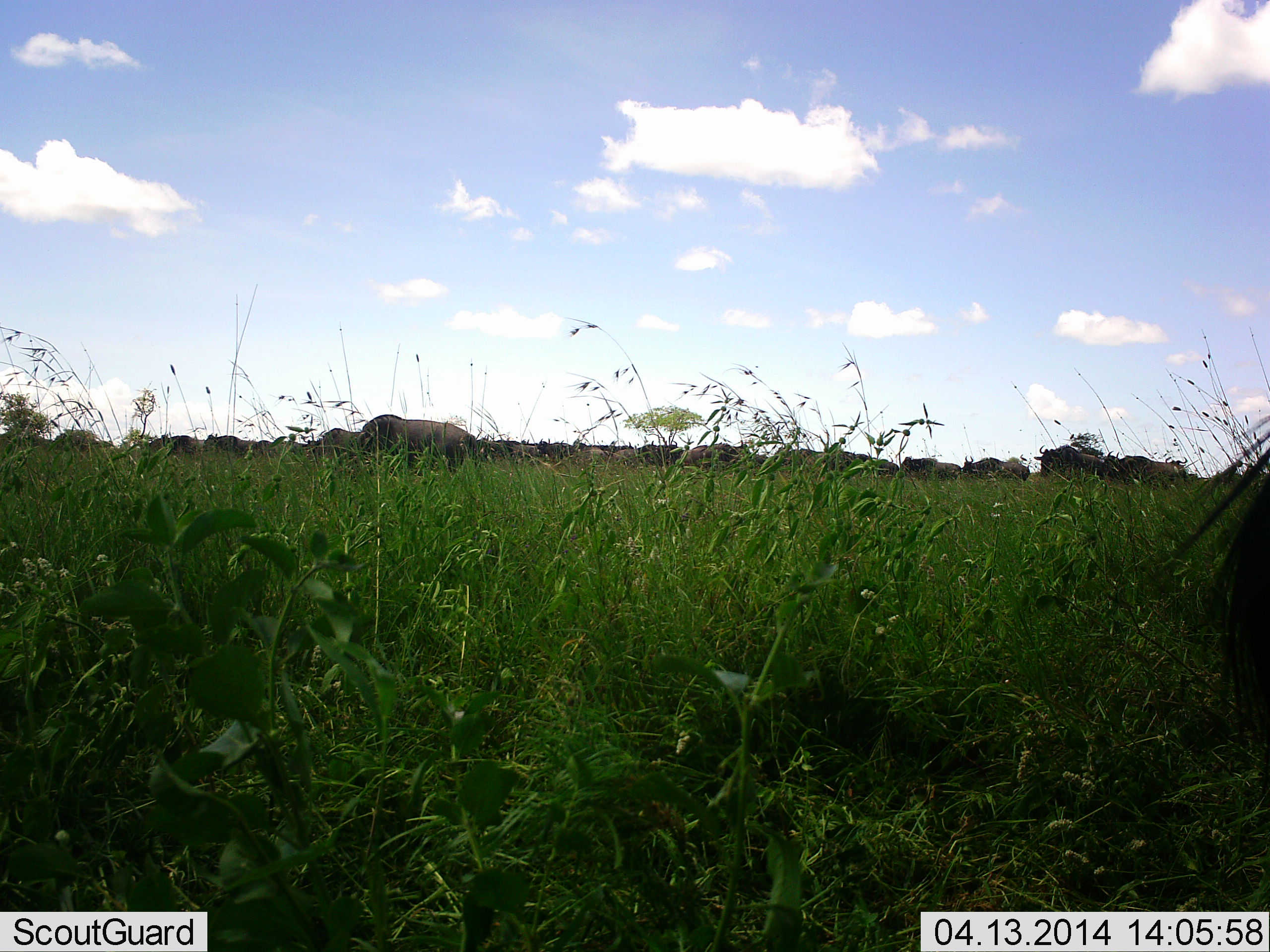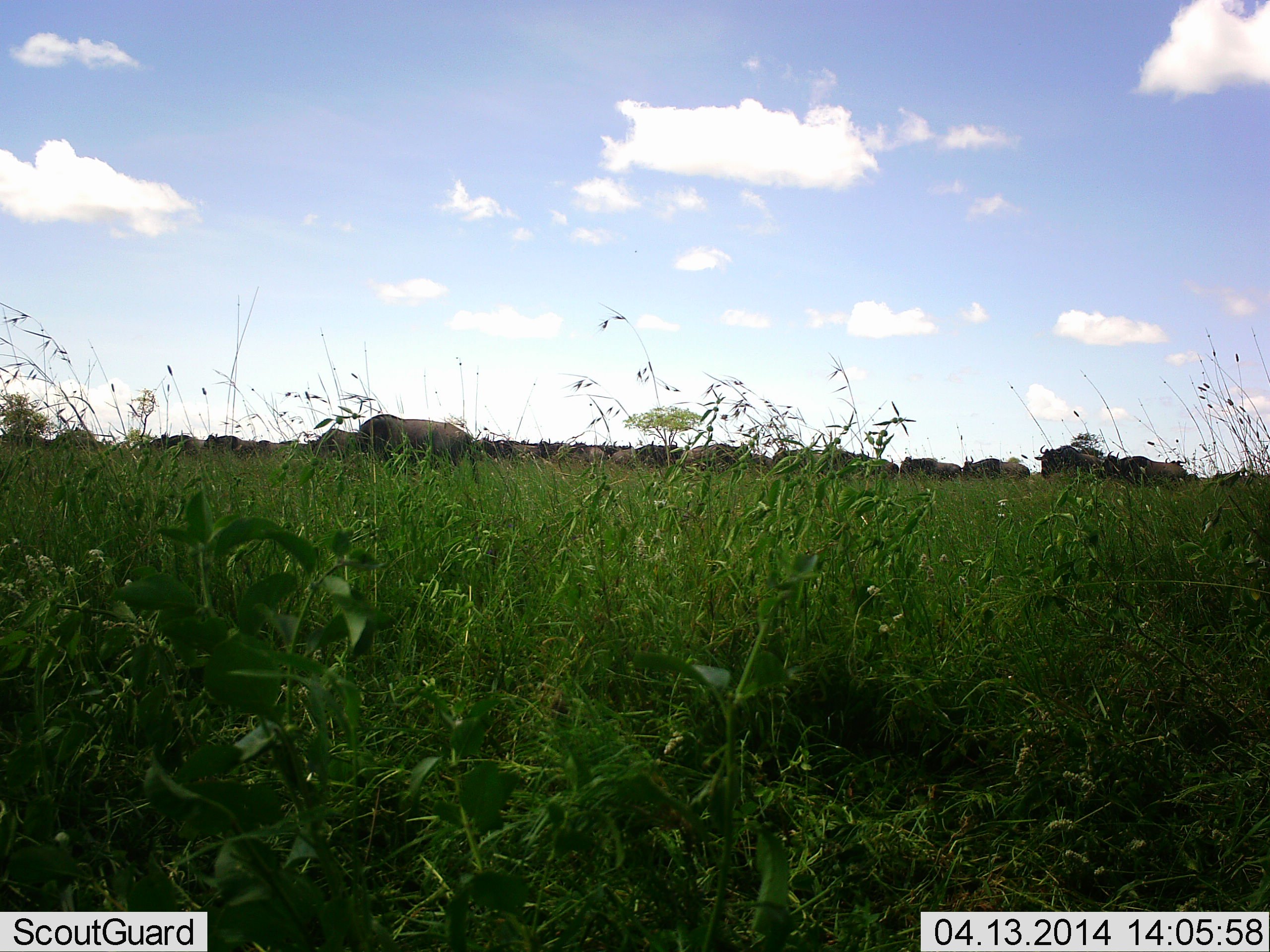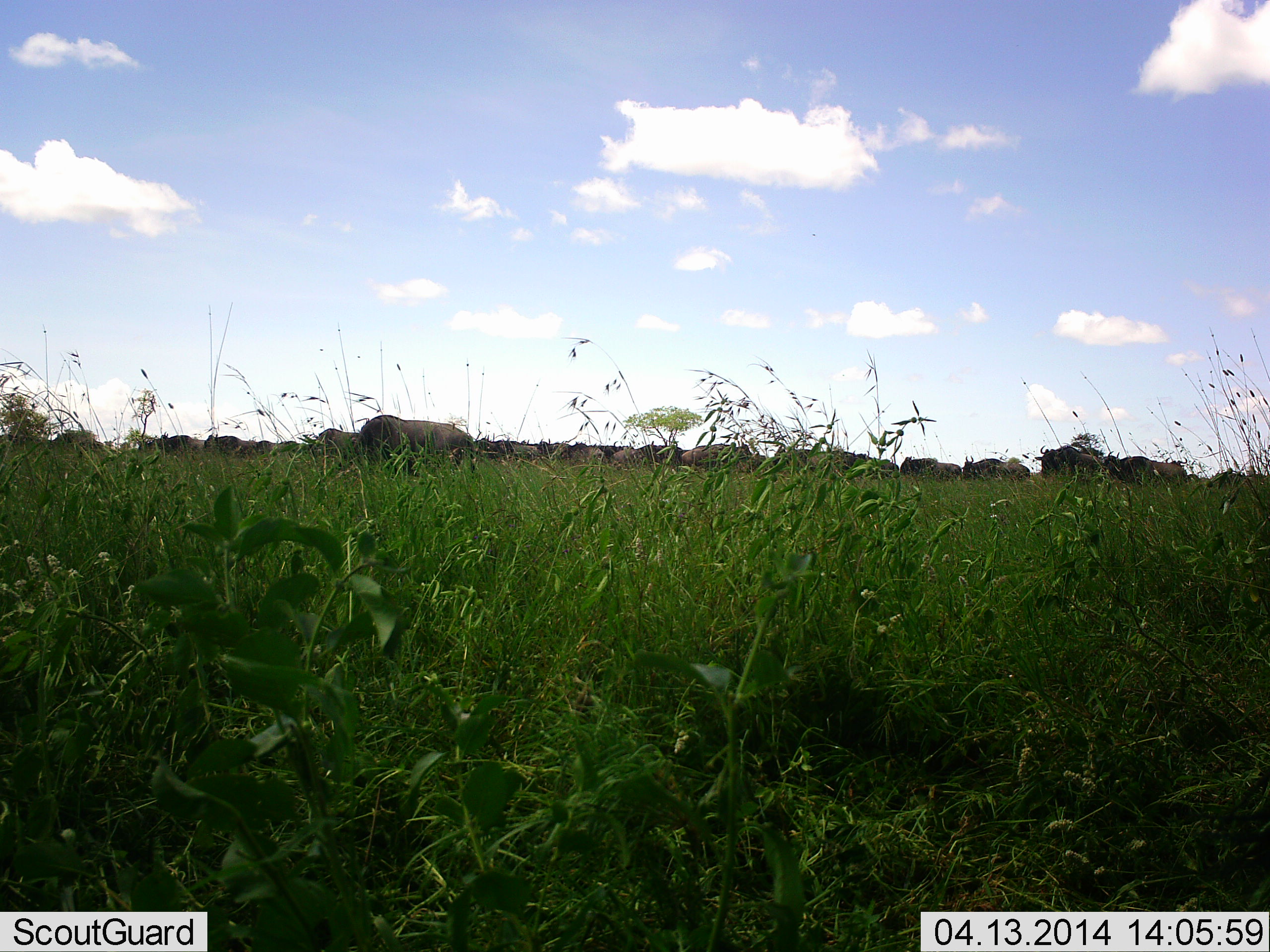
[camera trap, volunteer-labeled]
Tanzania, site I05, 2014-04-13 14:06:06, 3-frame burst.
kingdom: Animalia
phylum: Chordata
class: Mammalia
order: Artiodactyla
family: Bovidae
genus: Connochaetes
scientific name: Connochaetes taurinus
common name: blue wildebeest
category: wildebeest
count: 11-50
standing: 56%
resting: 6%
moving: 31%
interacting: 6%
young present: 0%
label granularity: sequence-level